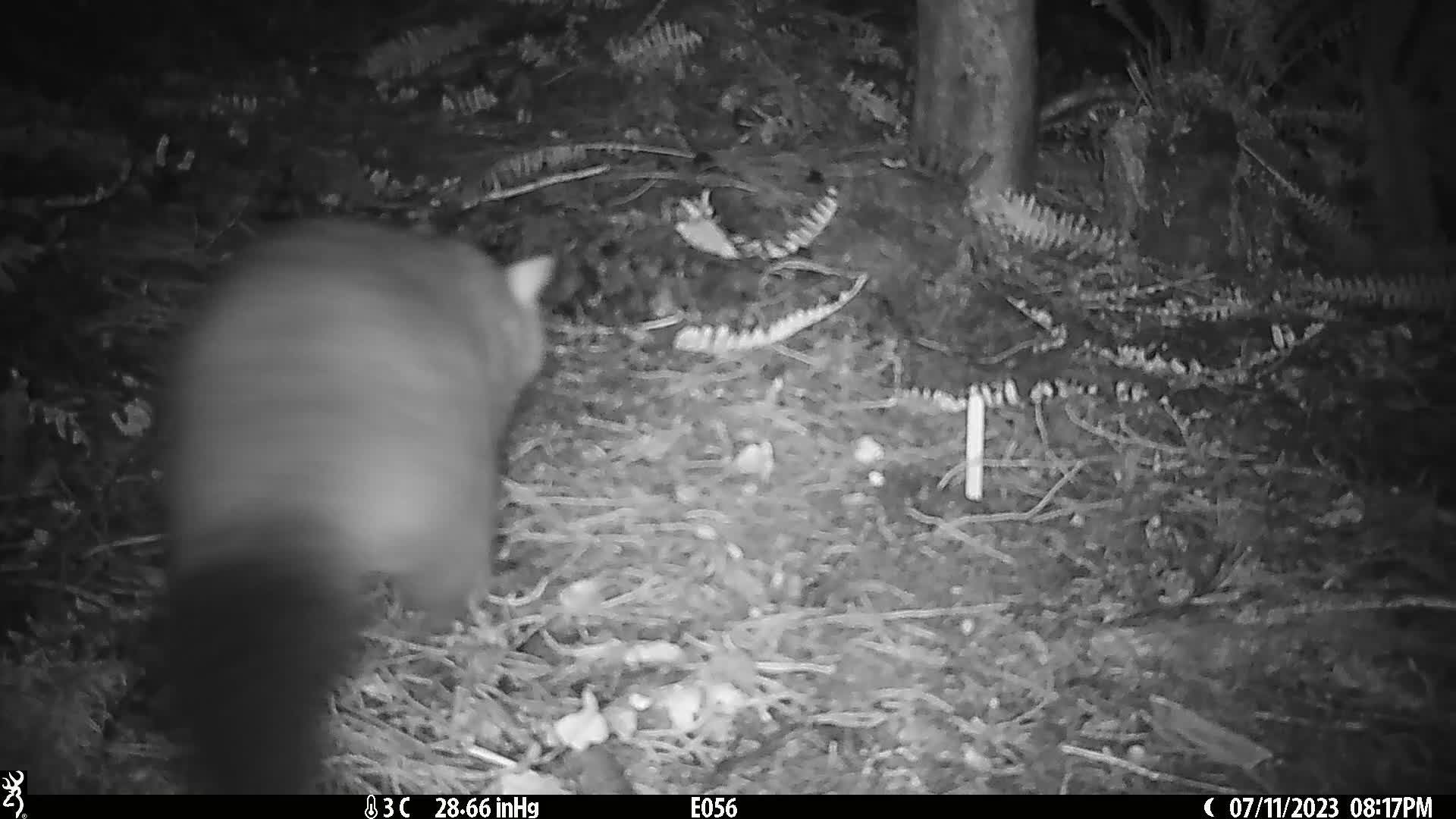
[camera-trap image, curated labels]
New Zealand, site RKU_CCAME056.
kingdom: Animalia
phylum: Chordata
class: Mammalia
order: Diprotodontia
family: Phalangeridae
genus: Trichosurus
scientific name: Trichosurus vulpecula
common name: common brushtail possum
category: possum